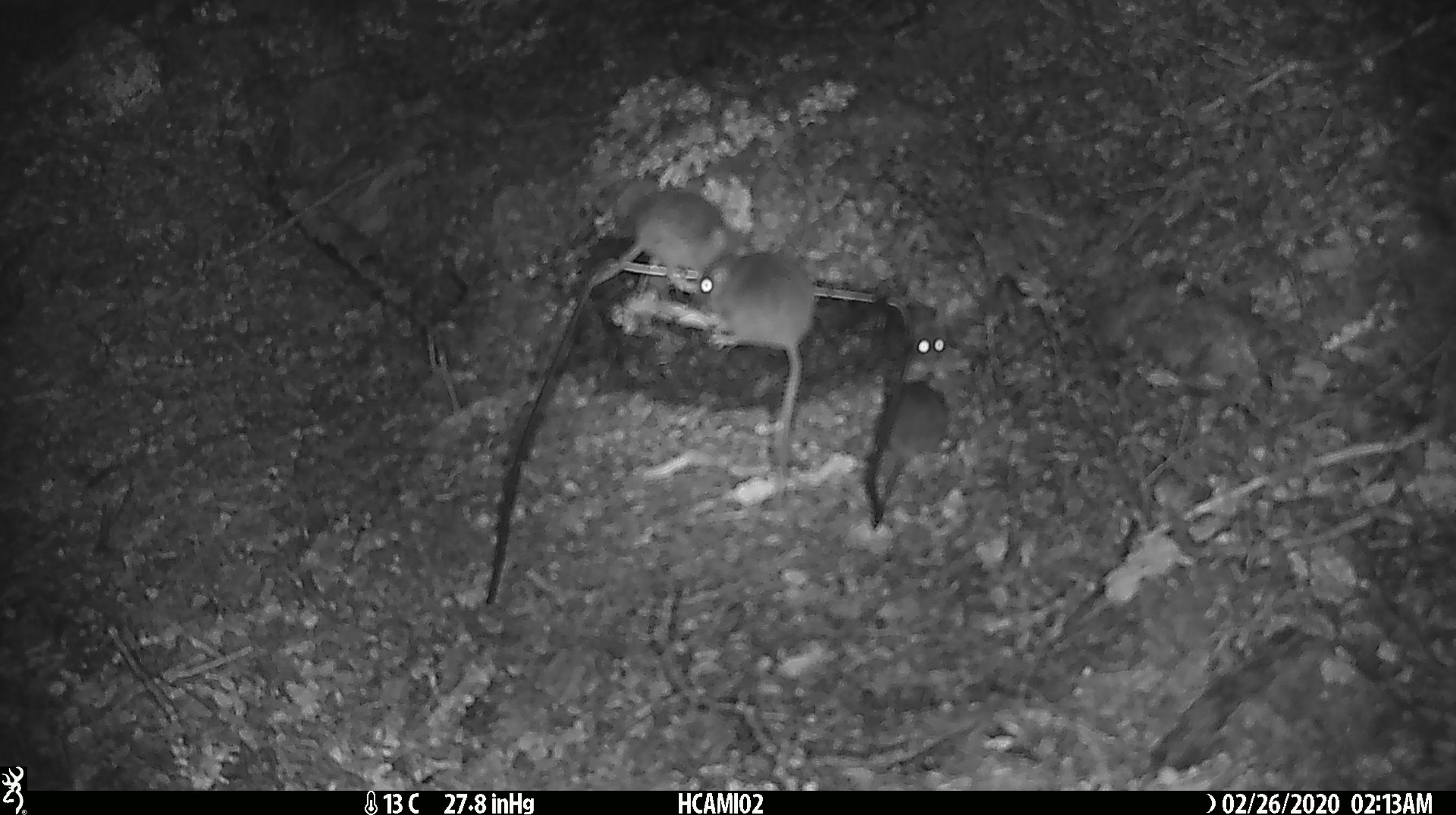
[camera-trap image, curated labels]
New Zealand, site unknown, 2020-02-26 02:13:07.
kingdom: Animalia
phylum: Chordata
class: Mammalia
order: Rodentia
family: Muridae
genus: Mus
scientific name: Mus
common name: mouse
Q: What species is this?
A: Mouse (Mus).